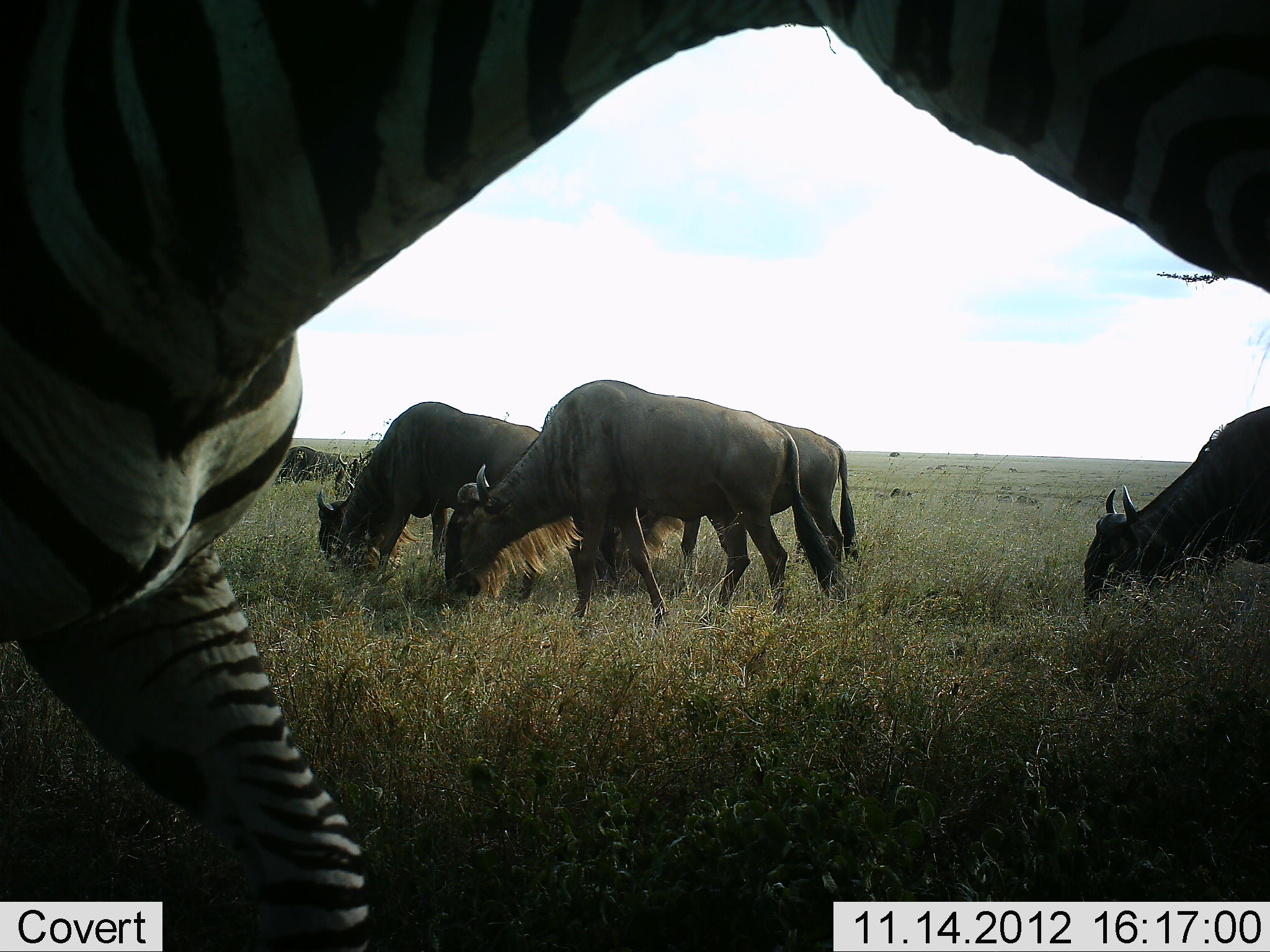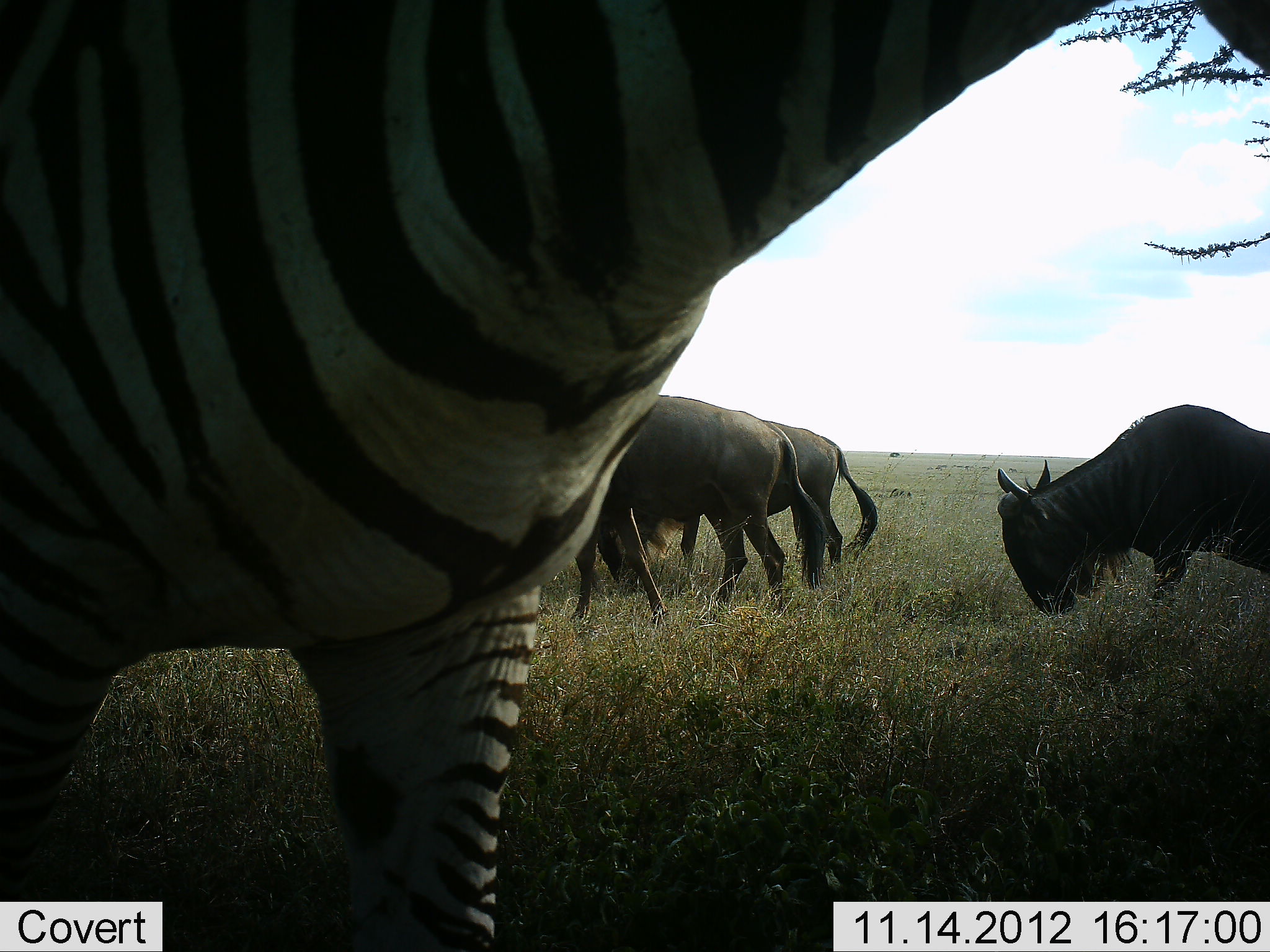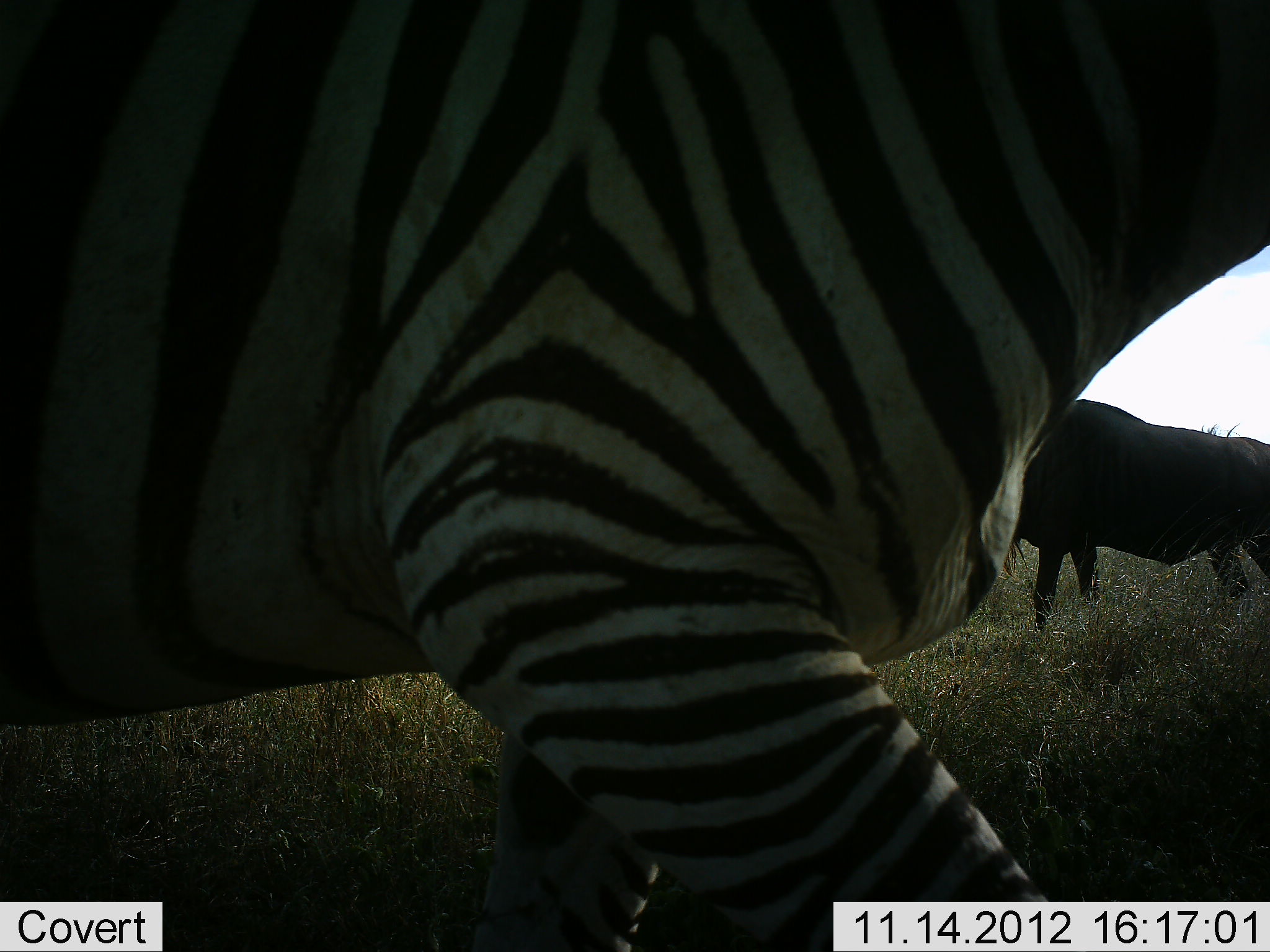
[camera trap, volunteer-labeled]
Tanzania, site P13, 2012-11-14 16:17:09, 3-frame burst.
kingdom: Animalia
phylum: Chordata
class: Mammalia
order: Artiodactyla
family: Bovidae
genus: Connochaetes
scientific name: Connochaetes taurinus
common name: blue wildebeest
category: wildebeest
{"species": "wildebeest (blue wildebeest) (Connochaetes taurinus)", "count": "5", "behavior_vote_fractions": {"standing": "10%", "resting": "10%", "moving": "20%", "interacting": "0%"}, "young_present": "0%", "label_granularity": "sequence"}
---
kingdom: Animalia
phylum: Chordata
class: Mammalia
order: Perissodactyla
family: Equidae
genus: Equus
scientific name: Equus quagga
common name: plains zebra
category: zebra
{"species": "zebra (plains zebra) (Equus quagga)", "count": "1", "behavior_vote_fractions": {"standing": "0%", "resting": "0%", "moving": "100%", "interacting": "0%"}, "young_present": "0%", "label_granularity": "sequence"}